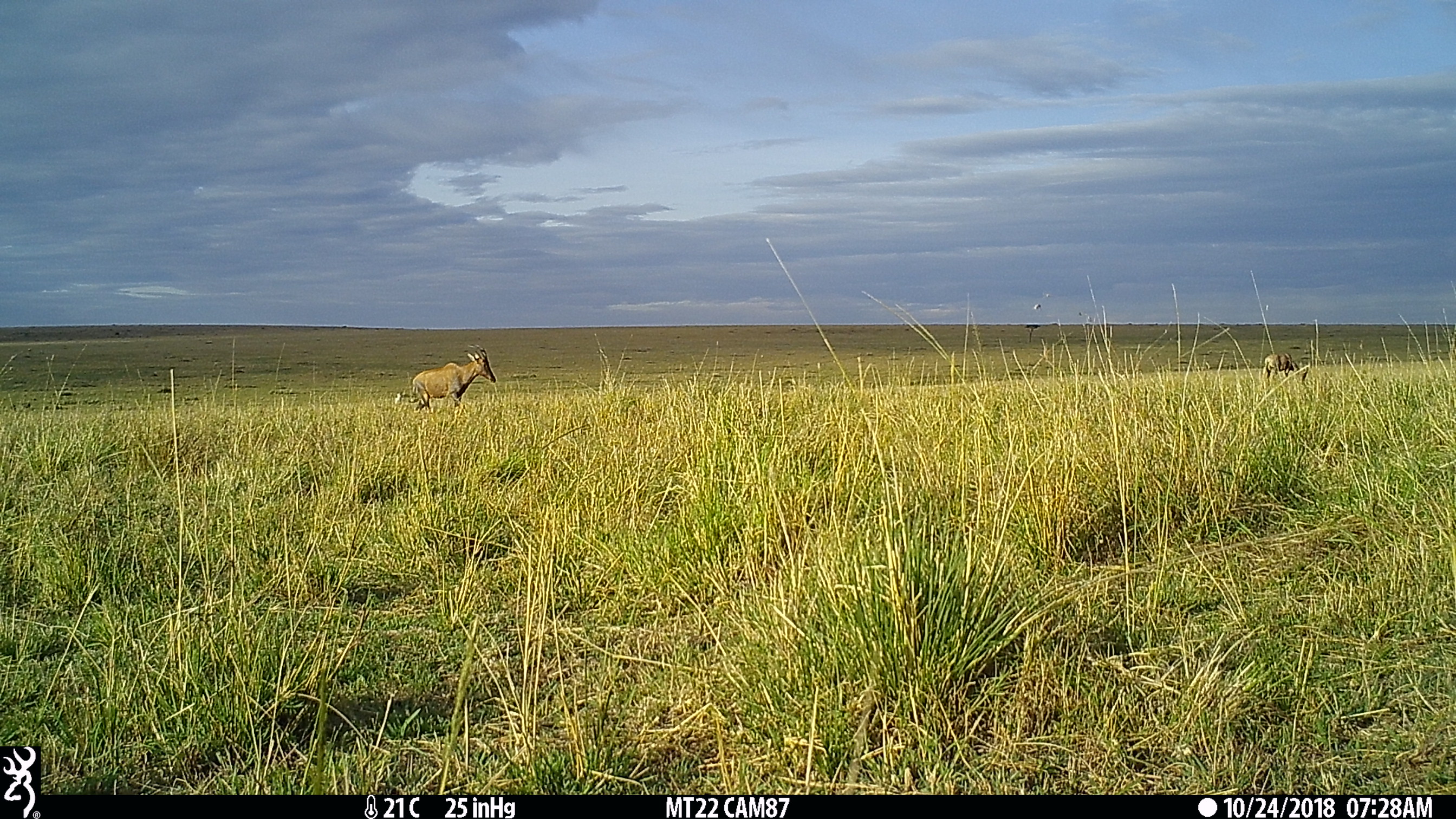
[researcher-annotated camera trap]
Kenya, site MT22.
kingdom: Animalia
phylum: Chordata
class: Mammalia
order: Artiodactyla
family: Bovidae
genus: Damaliscus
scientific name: Damaliscus lunatus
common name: topi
Topi (Damaliscus lunatus).